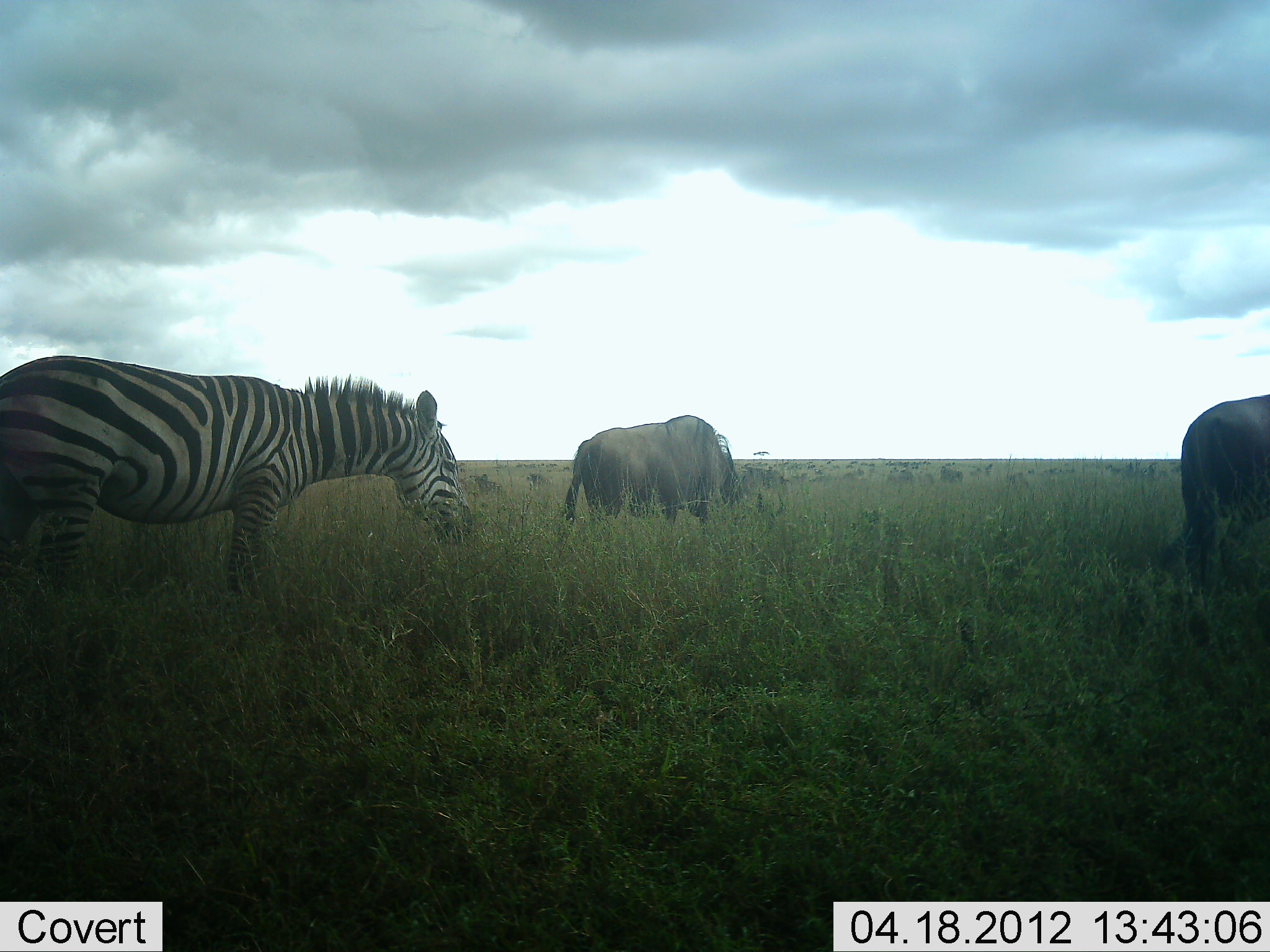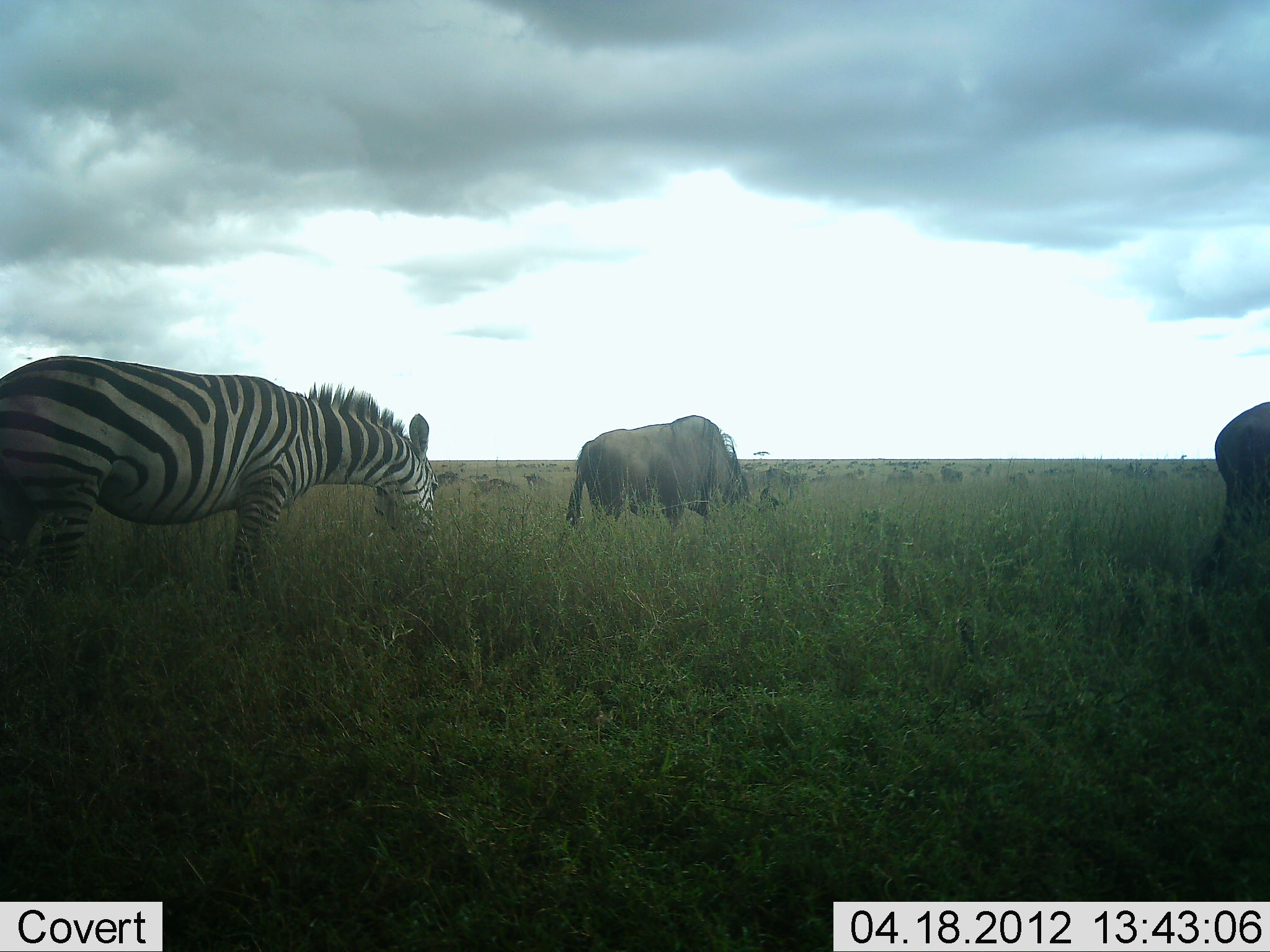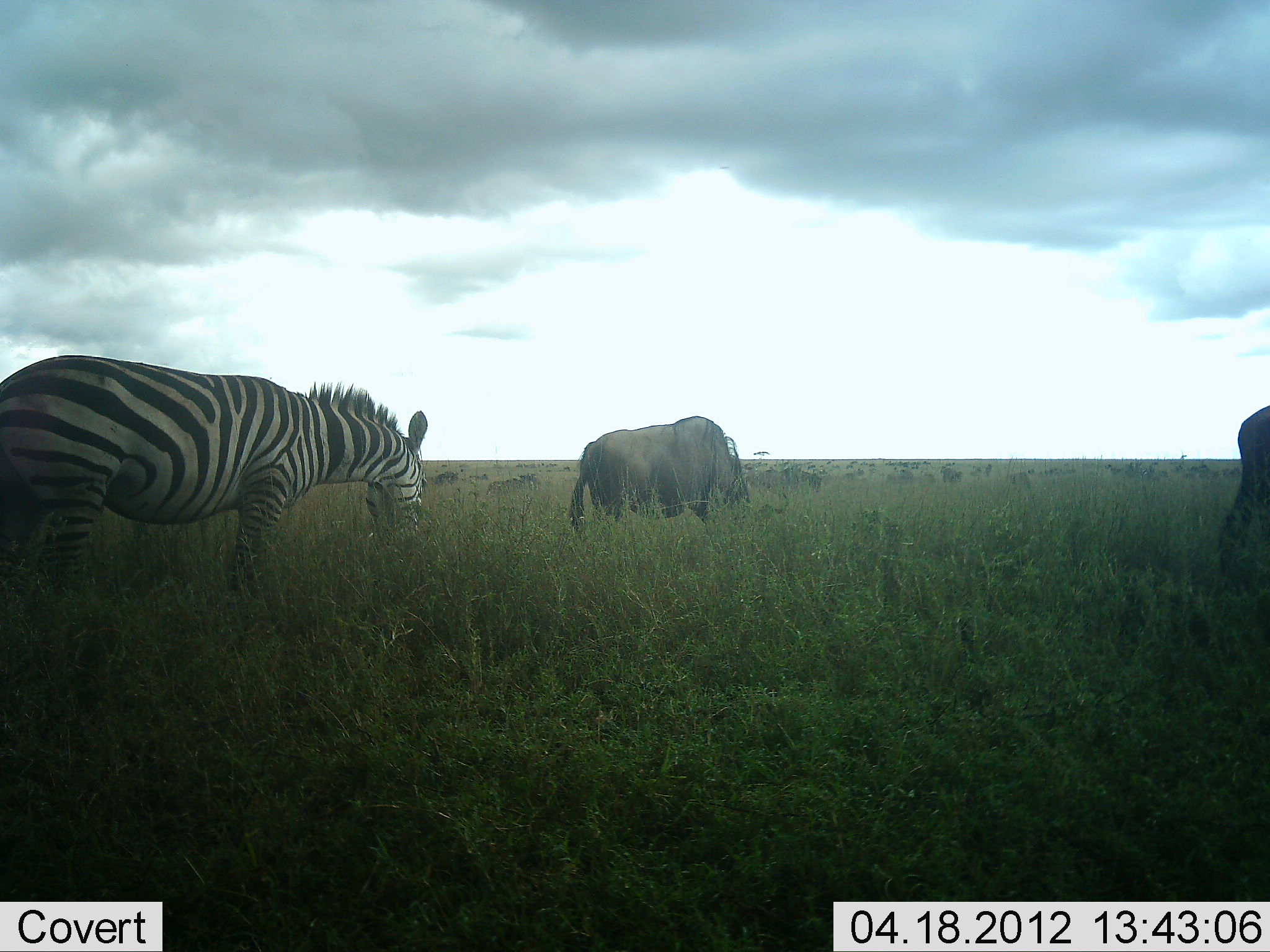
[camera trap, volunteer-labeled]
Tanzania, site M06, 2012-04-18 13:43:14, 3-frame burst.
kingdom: Animalia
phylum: Chordata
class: Mammalia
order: Artiodactyla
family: Bovidae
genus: Connochaetes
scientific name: Connochaetes taurinus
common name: blue wildebeest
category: wildebeest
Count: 6.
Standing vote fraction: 30%.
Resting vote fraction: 0%.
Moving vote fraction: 35%.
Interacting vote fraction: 0%.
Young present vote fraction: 5%.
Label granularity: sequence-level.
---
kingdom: Animalia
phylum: Chordata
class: Mammalia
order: Perissodactyla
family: Equidae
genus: Equus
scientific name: Equus quagga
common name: plains zebra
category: zebra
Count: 1.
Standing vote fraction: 9%.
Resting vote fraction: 0%.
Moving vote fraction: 4%.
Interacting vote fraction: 0%.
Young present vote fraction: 0%.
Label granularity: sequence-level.